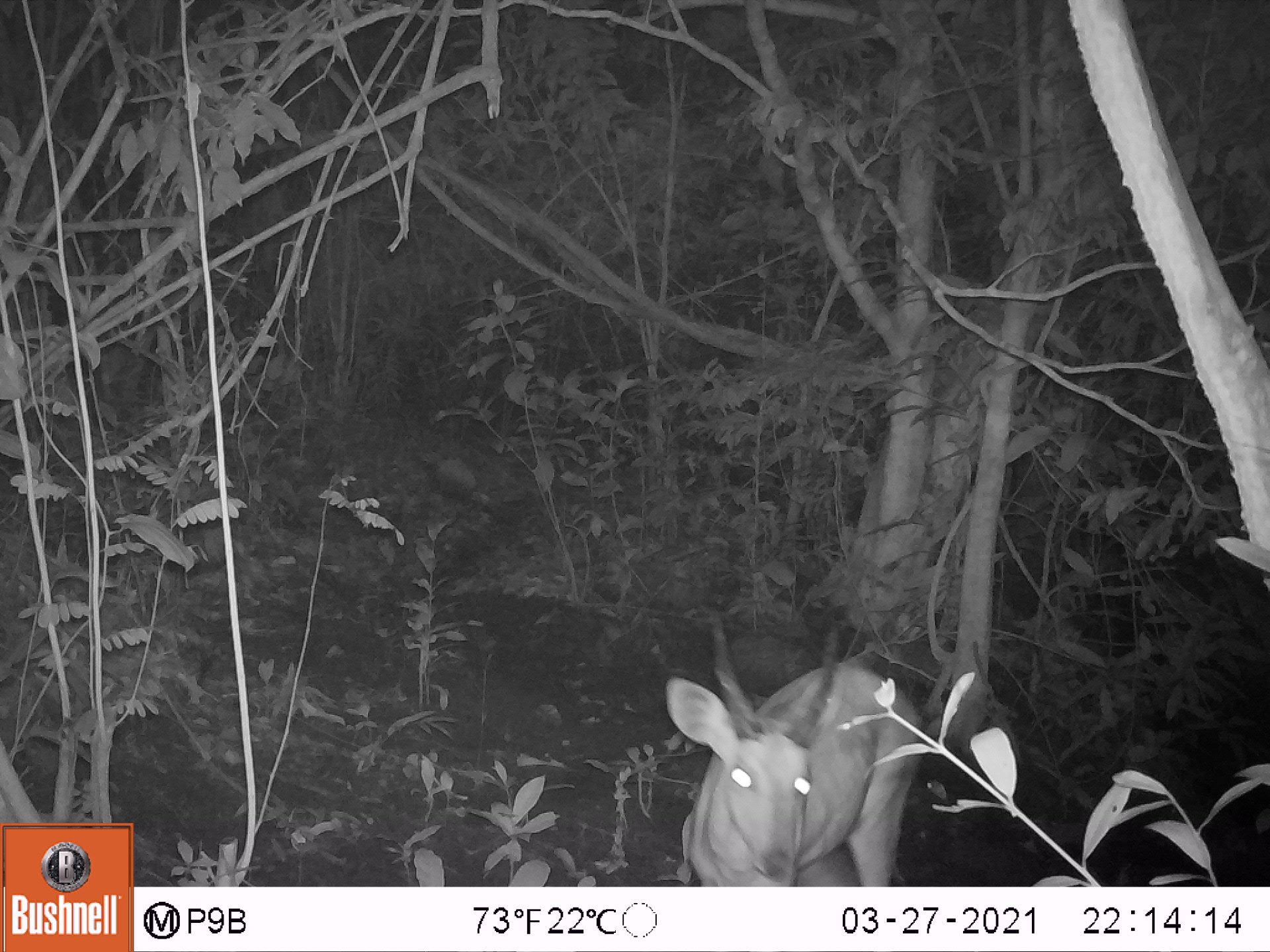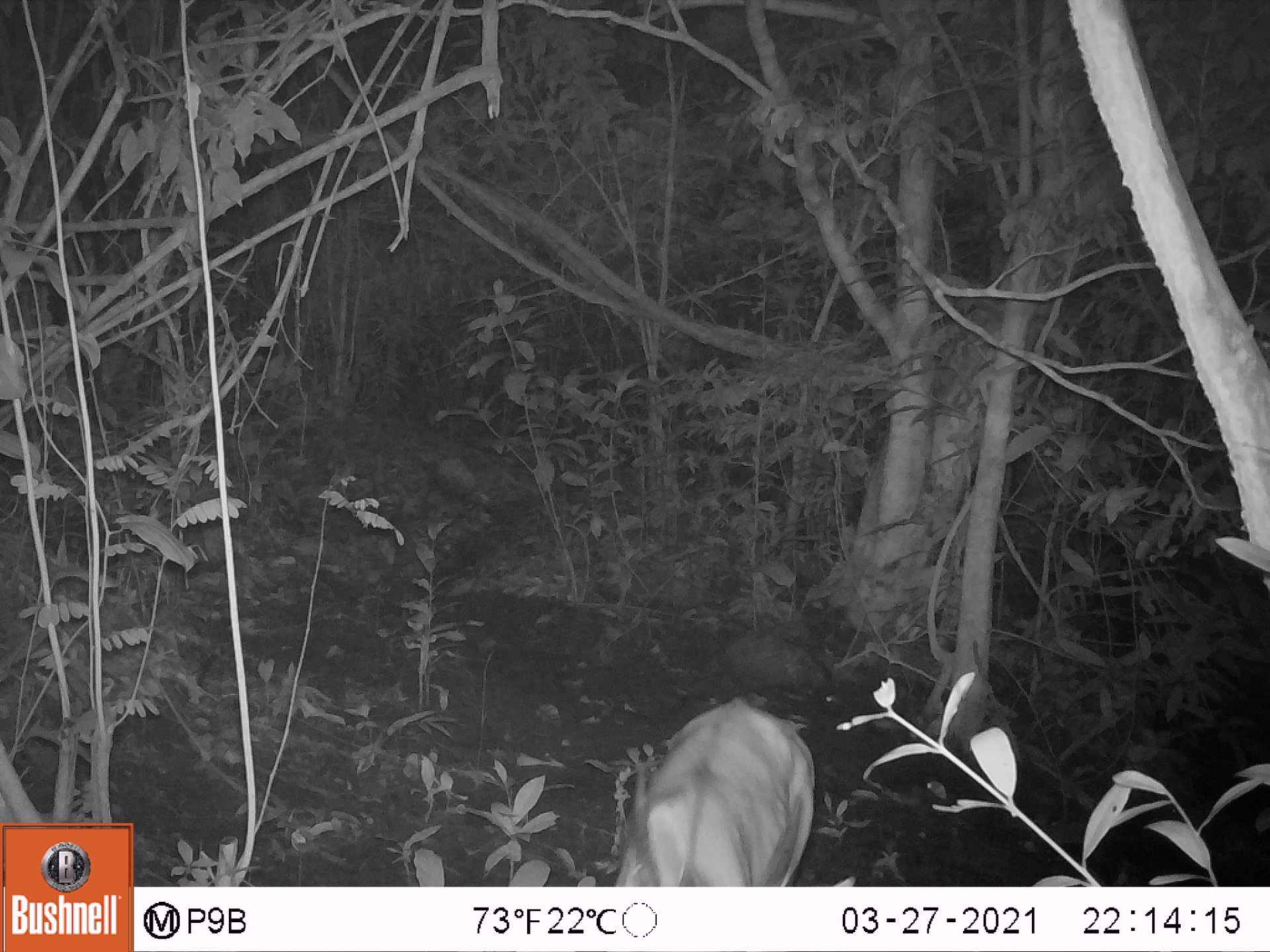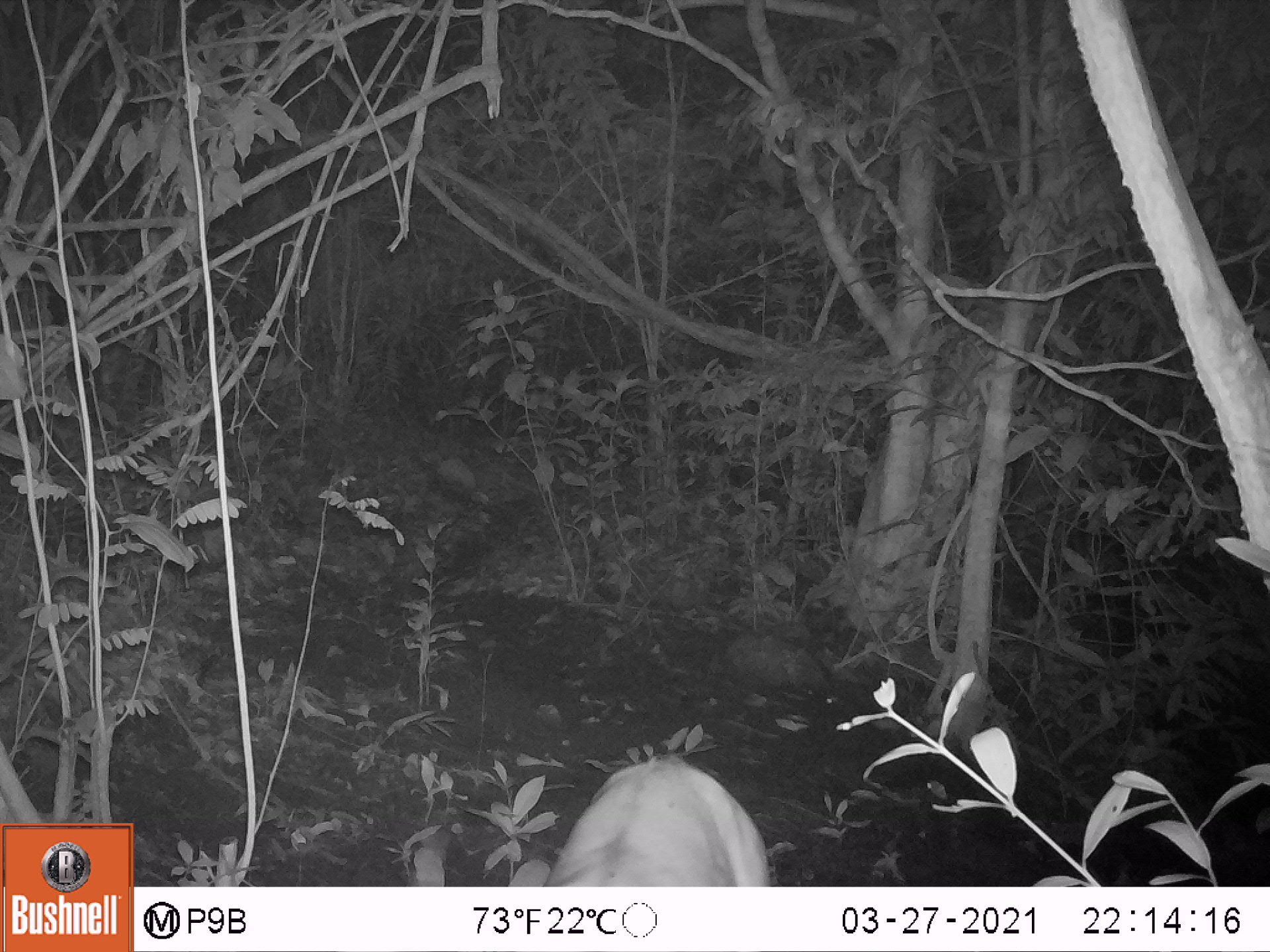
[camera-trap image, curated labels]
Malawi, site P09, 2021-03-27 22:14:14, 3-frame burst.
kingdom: Animalia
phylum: Chordata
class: Mammalia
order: Artiodactyla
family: Bovidae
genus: Tragelaphus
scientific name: Tragelaphus sylvaticus sylvaticus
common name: cape bushbuck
Cape bushbuck (Tragelaphus sylvaticus sylvaticus), count 1.